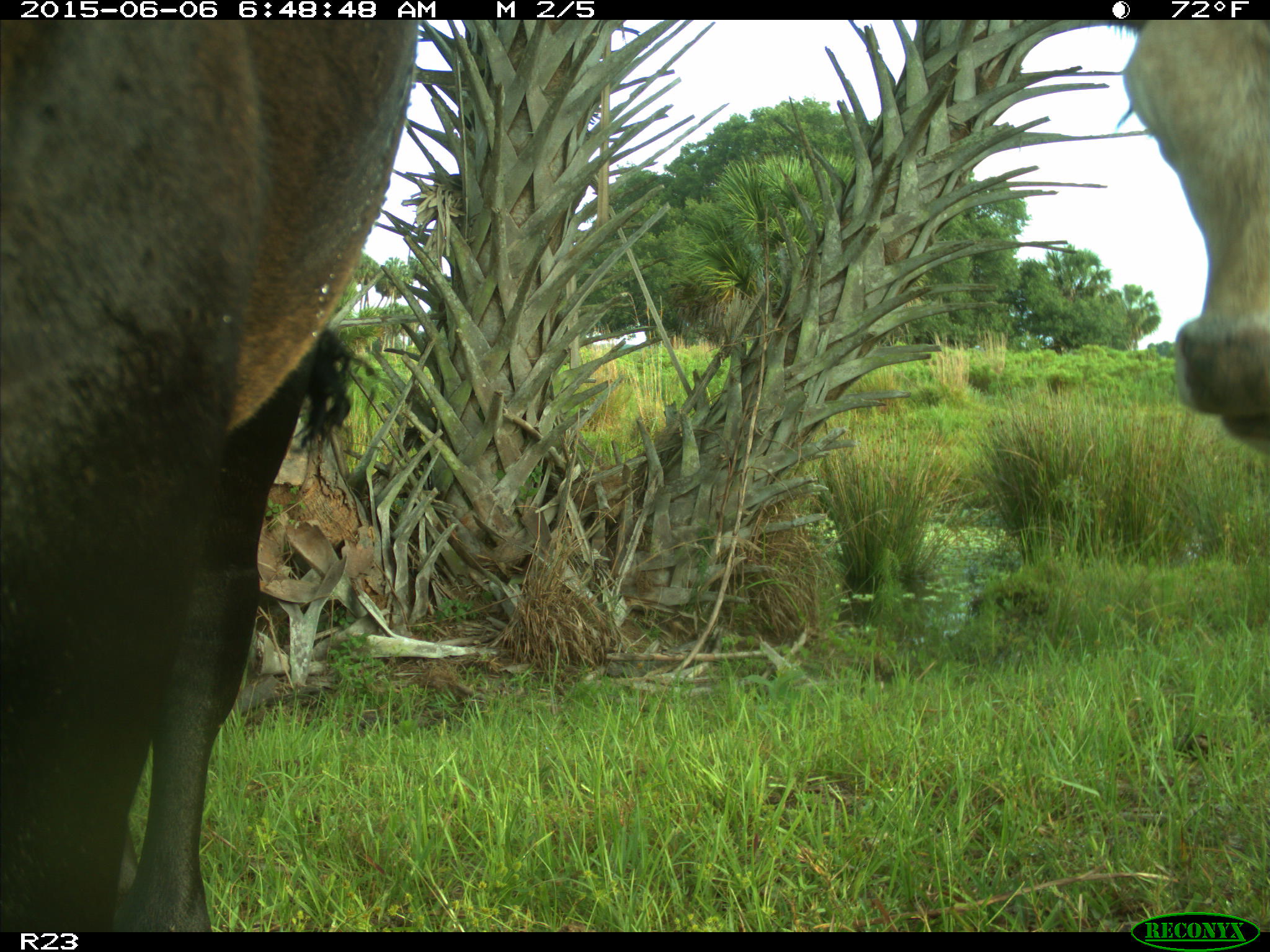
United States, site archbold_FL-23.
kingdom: Animalia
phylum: Chordata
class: Mammalia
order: Artiodactyla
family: Bovidae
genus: Bos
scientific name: Bos taurus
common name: domestic cow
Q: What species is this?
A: Bos taurus (domestic cow).